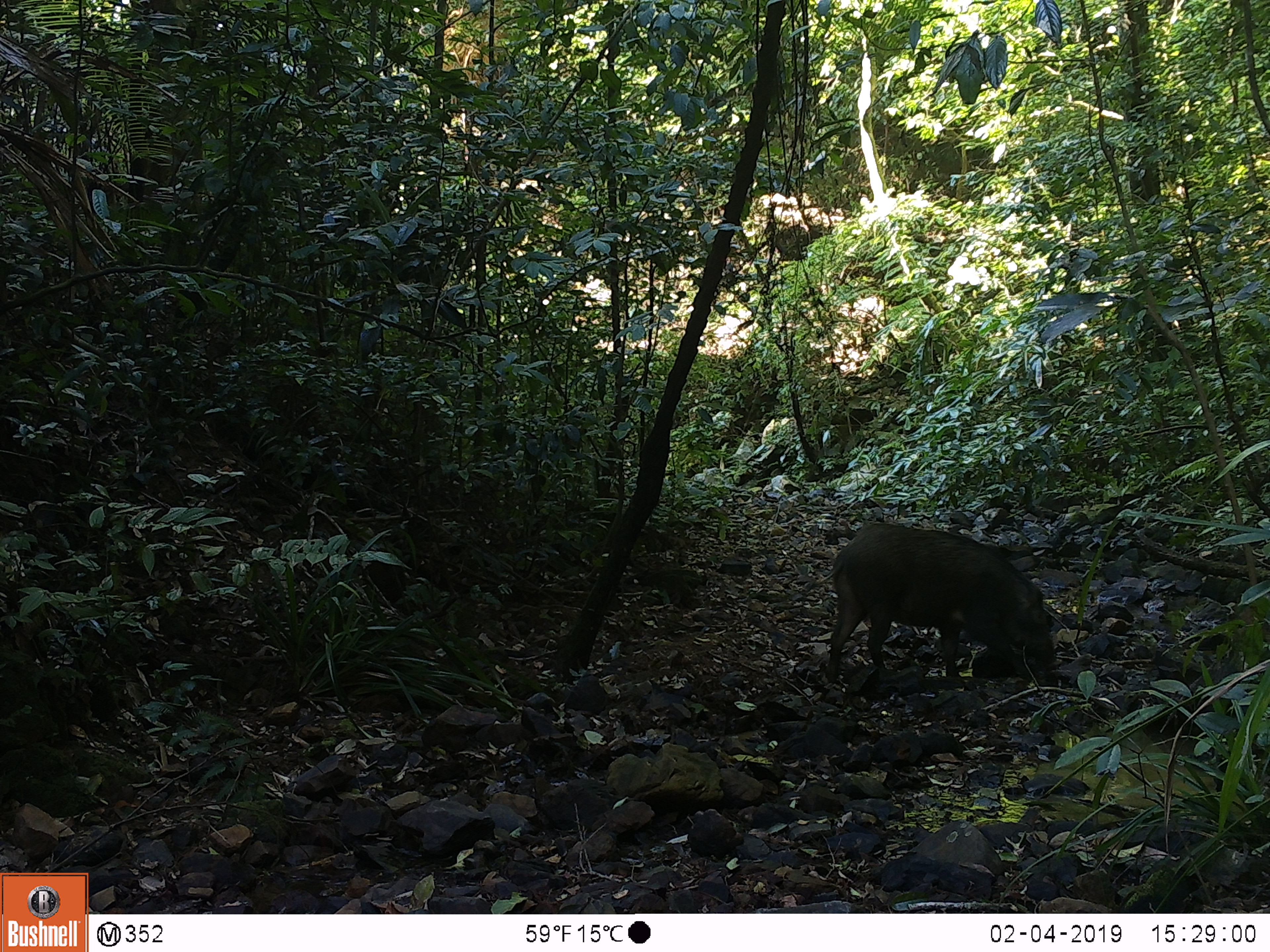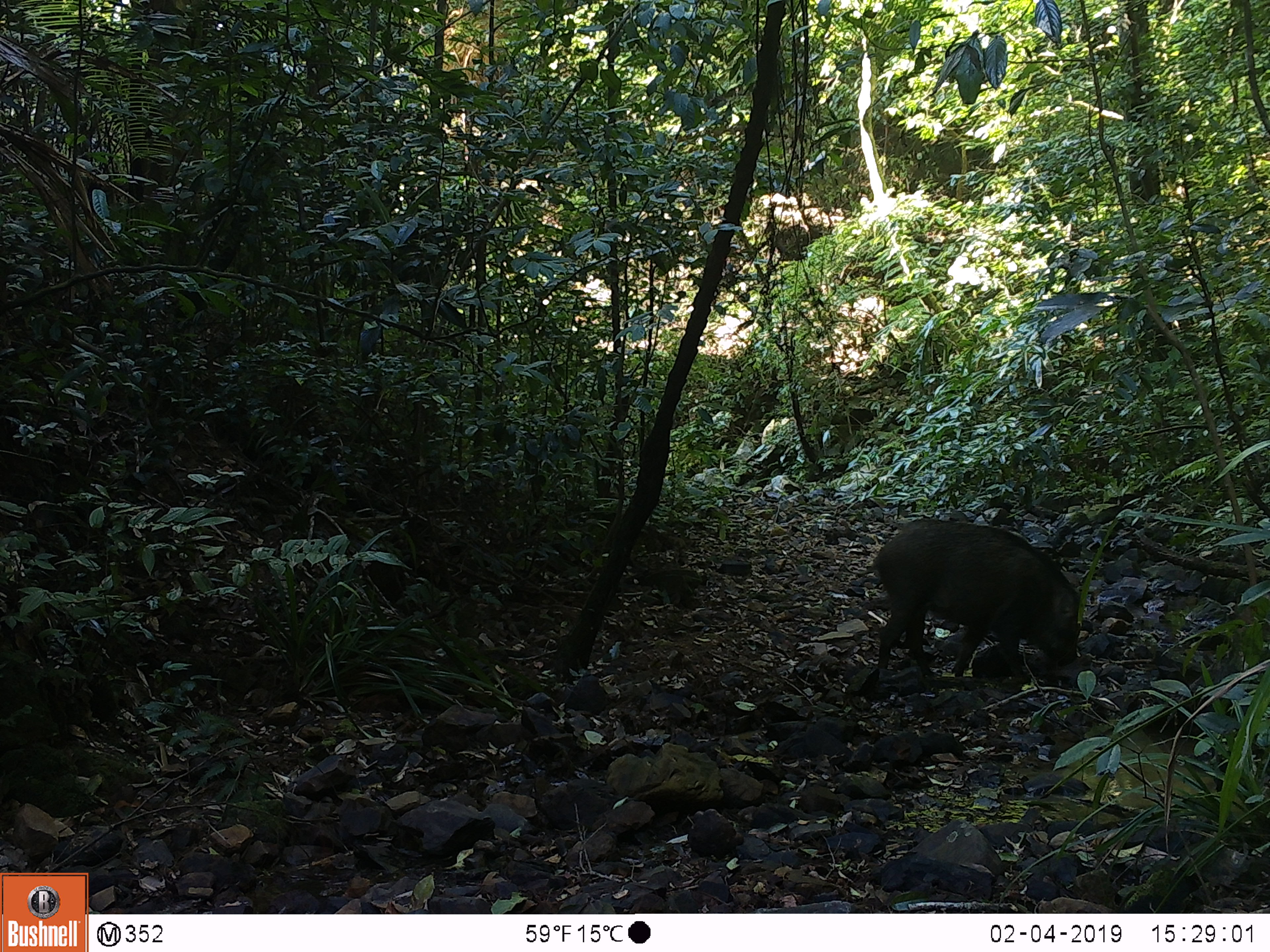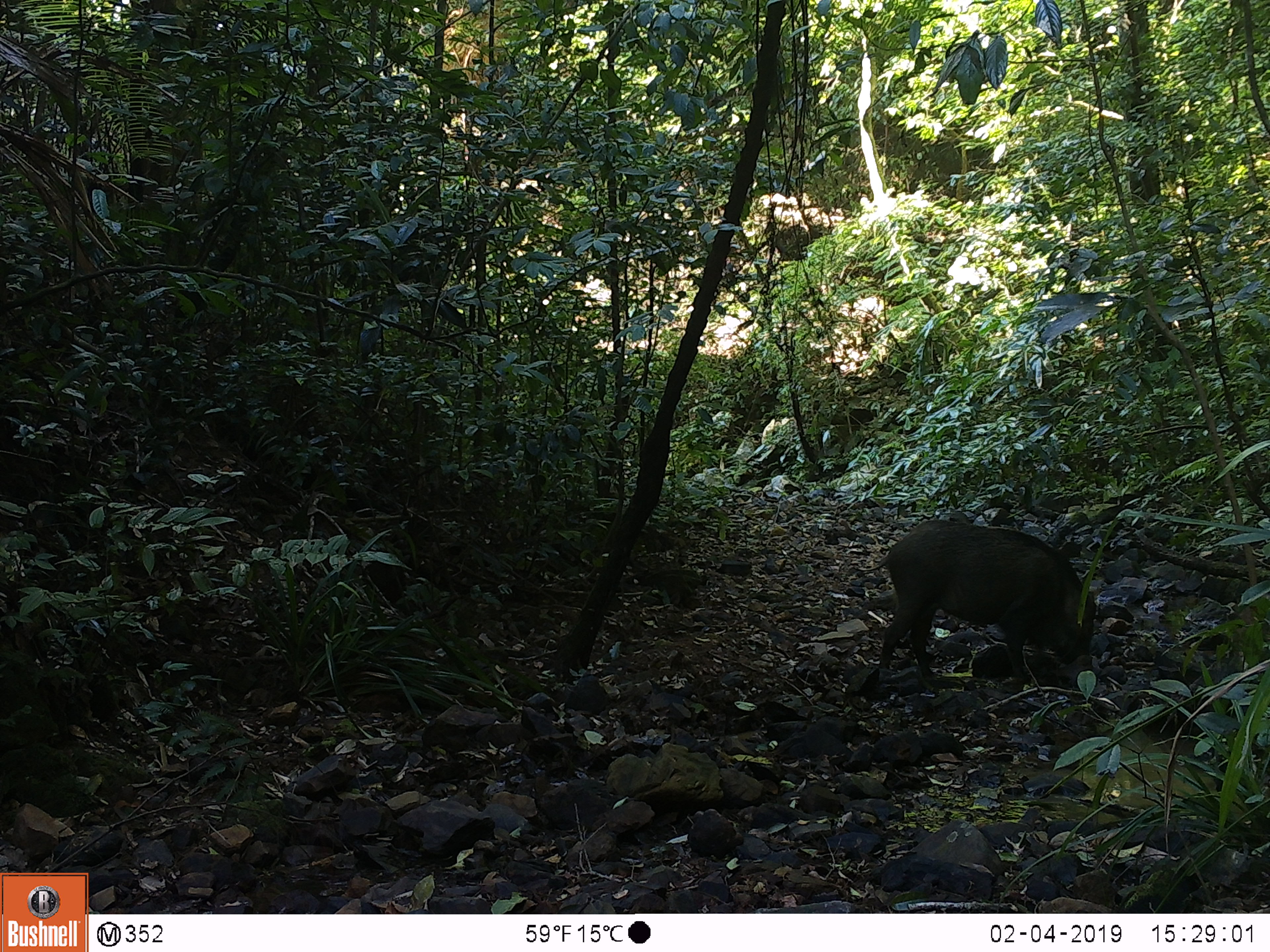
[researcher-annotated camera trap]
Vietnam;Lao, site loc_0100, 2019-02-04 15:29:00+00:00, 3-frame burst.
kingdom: Animalia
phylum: Chordata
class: Mammalia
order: Artiodactyla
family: Suidae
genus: Sus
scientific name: Sus scrofa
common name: eurasian wild pig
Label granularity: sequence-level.